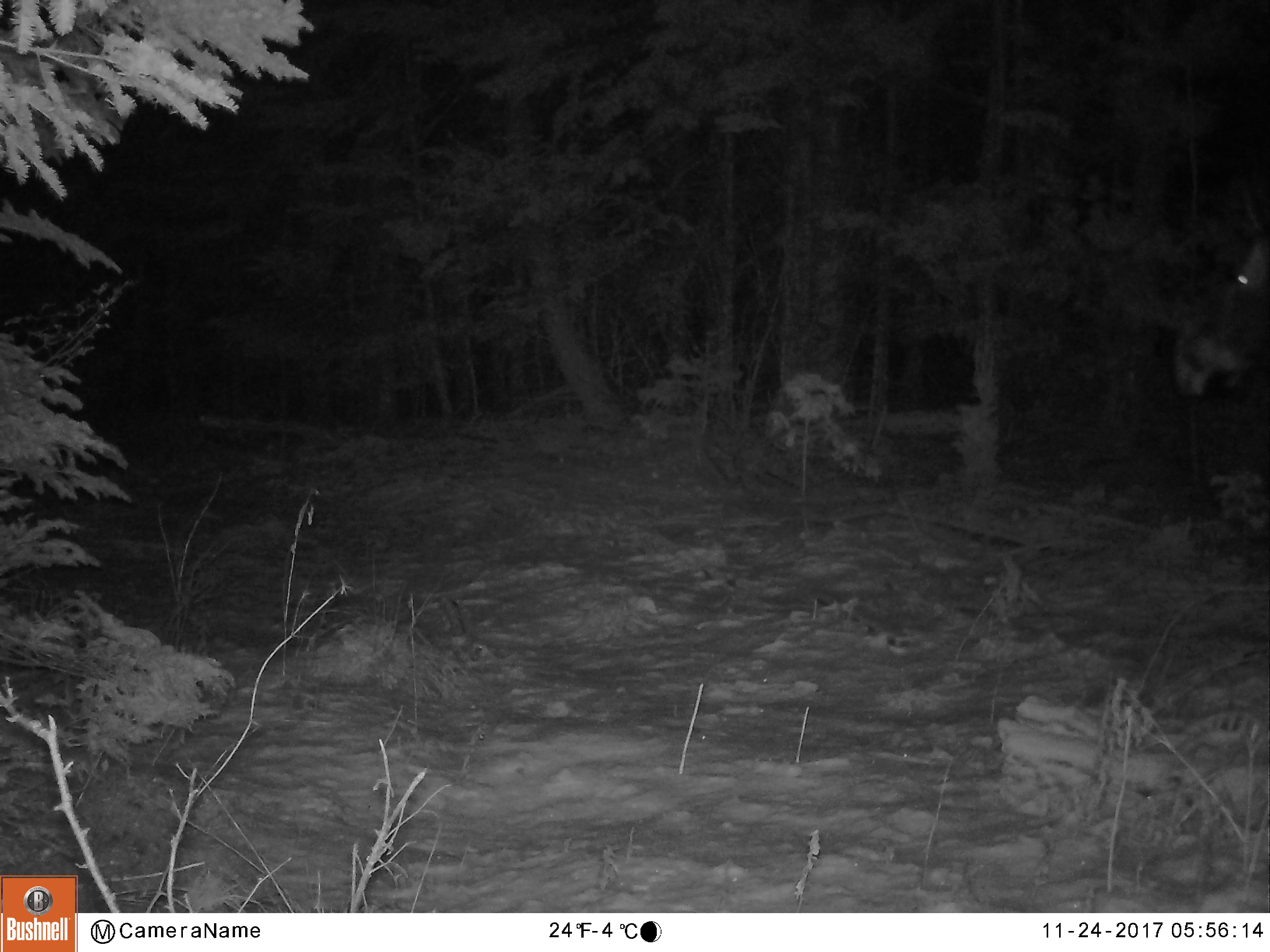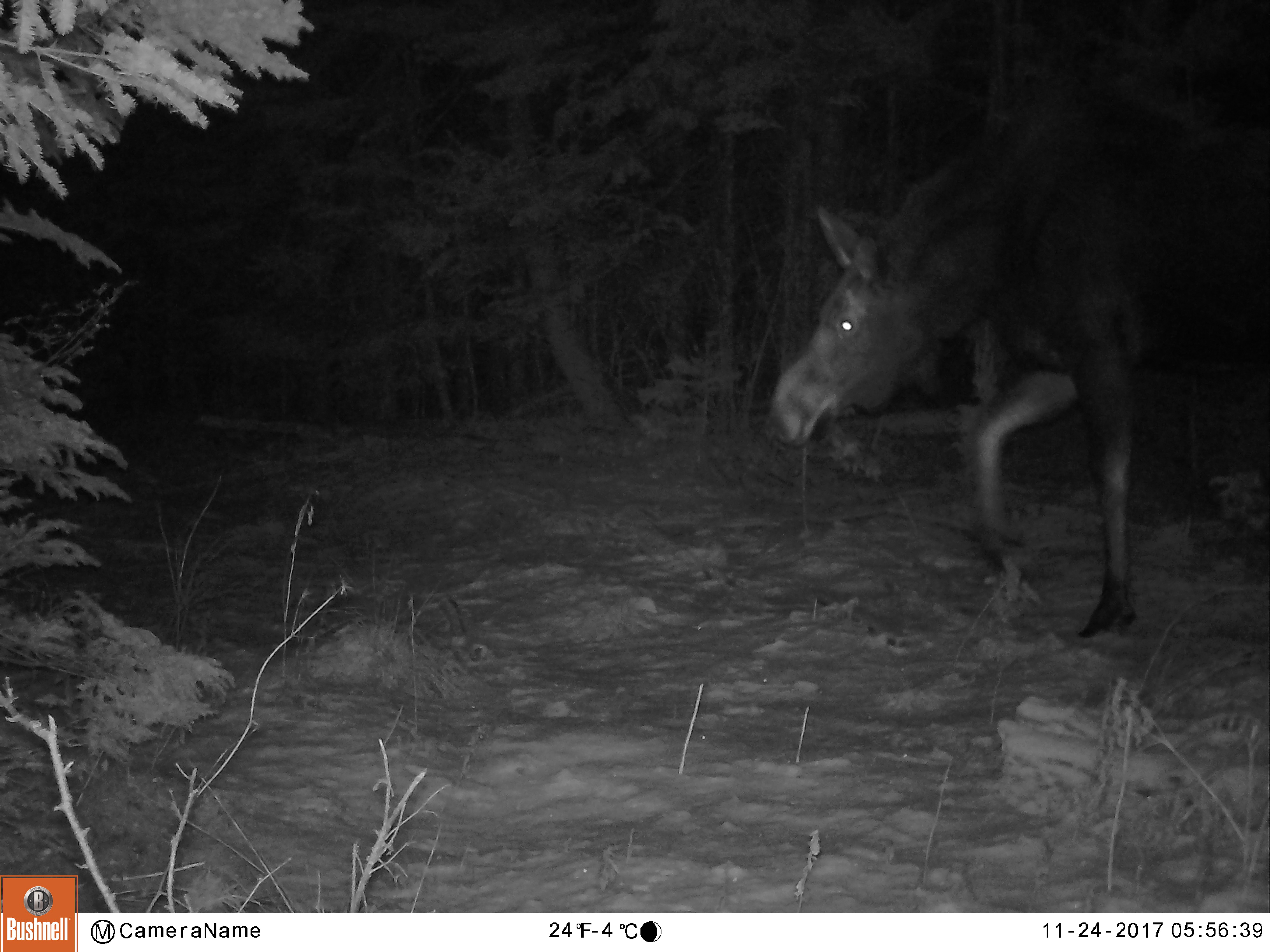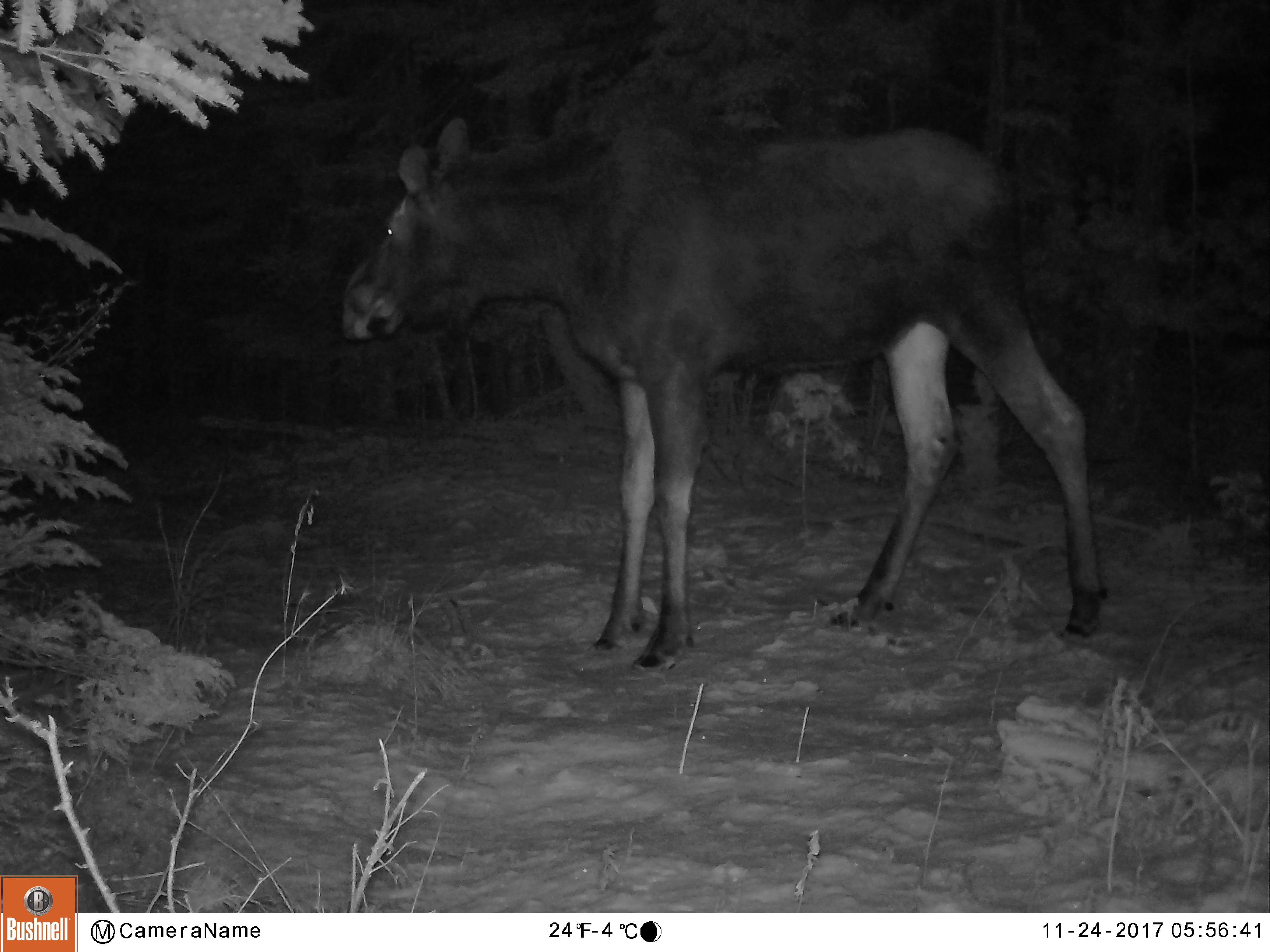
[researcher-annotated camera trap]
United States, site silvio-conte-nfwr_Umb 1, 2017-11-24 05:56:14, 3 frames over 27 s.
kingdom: Animalia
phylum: Chordata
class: Mammalia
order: Artiodactyla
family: Cervidae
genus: Alces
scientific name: Alces alces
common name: moose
Moose (Alces alces).